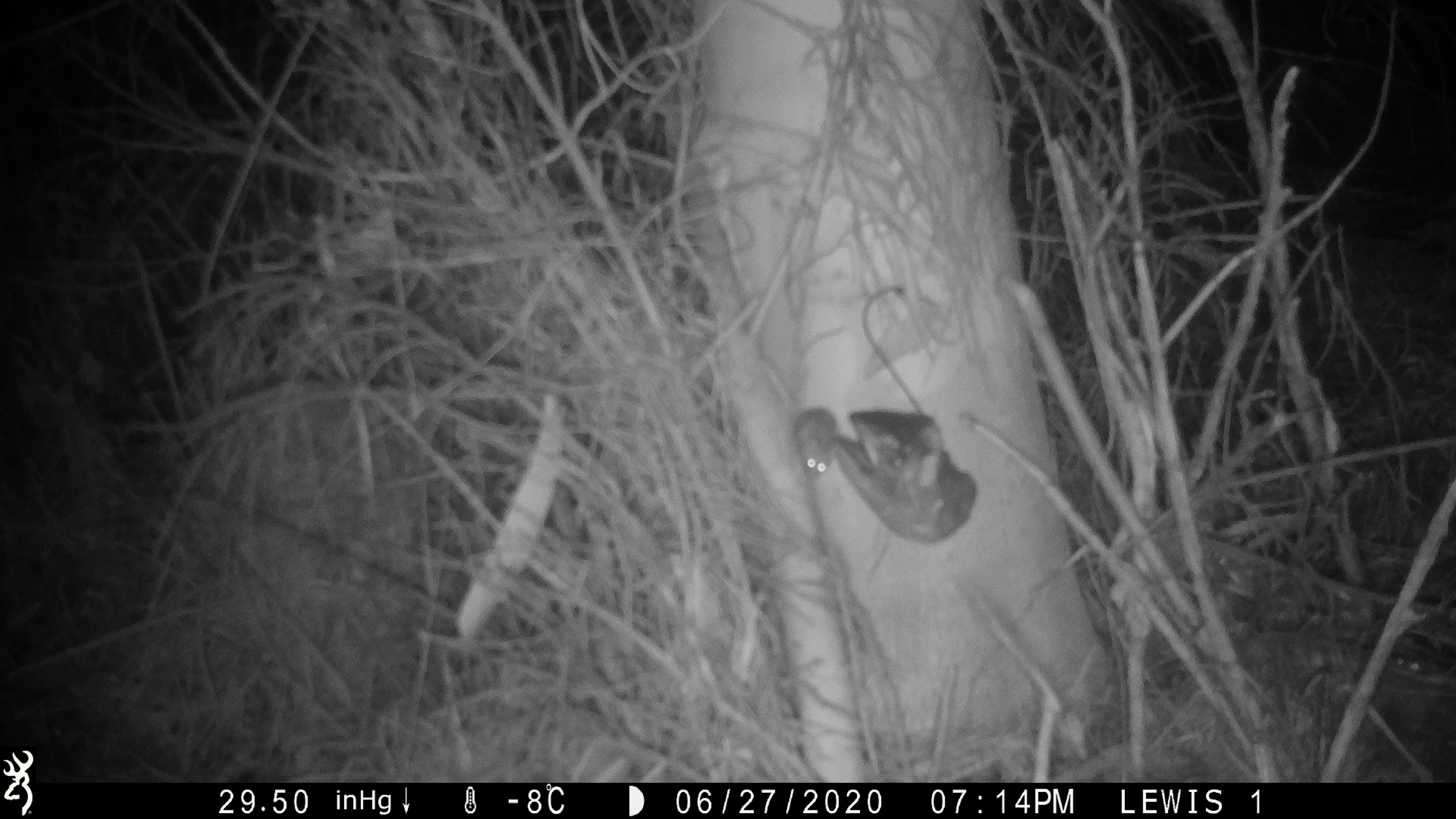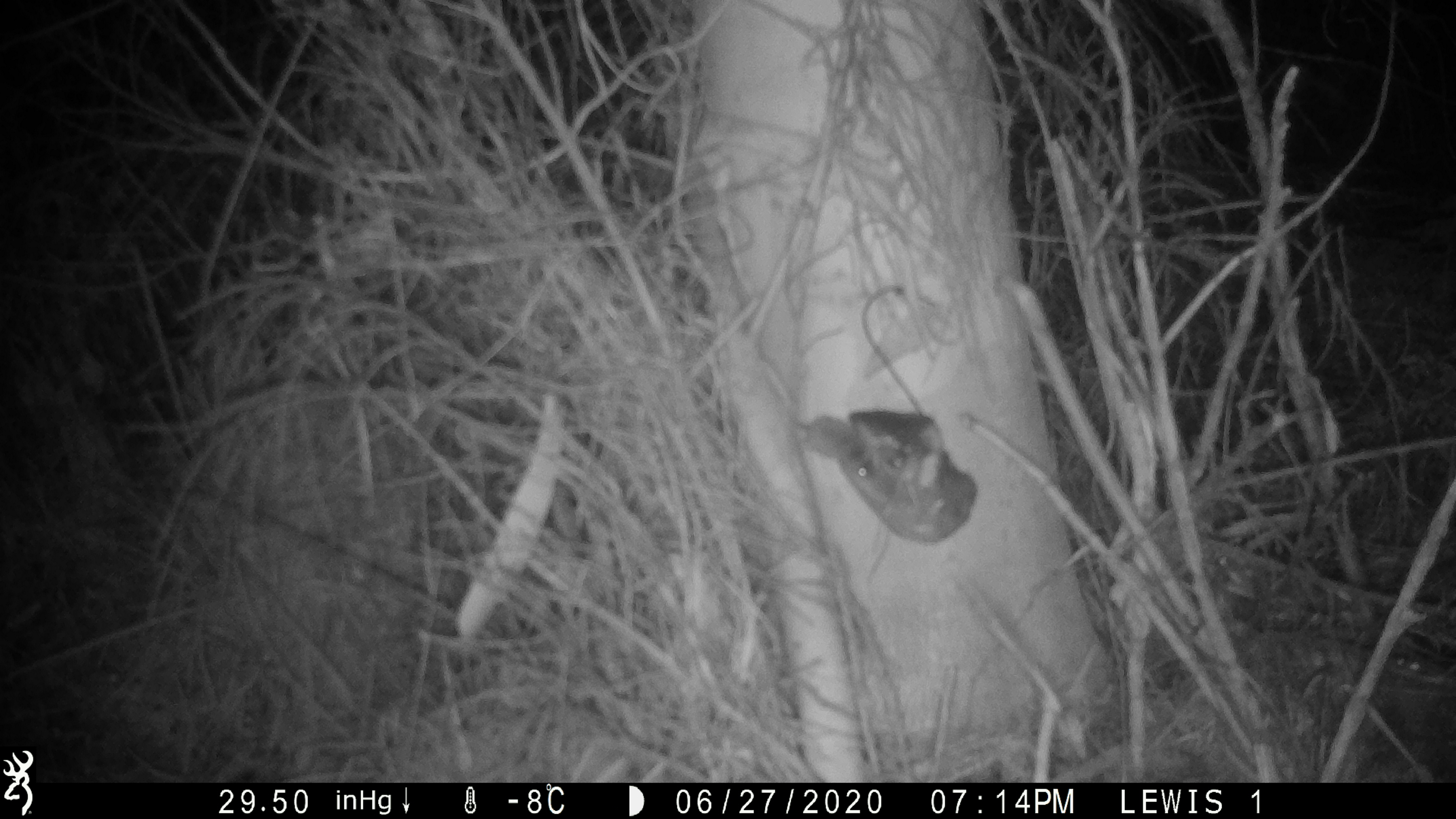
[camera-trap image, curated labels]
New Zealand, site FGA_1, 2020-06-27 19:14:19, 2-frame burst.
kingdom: Animalia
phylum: Chordata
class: Mammalia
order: Rodentia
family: Muridae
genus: Mus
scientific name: Mus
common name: mouse